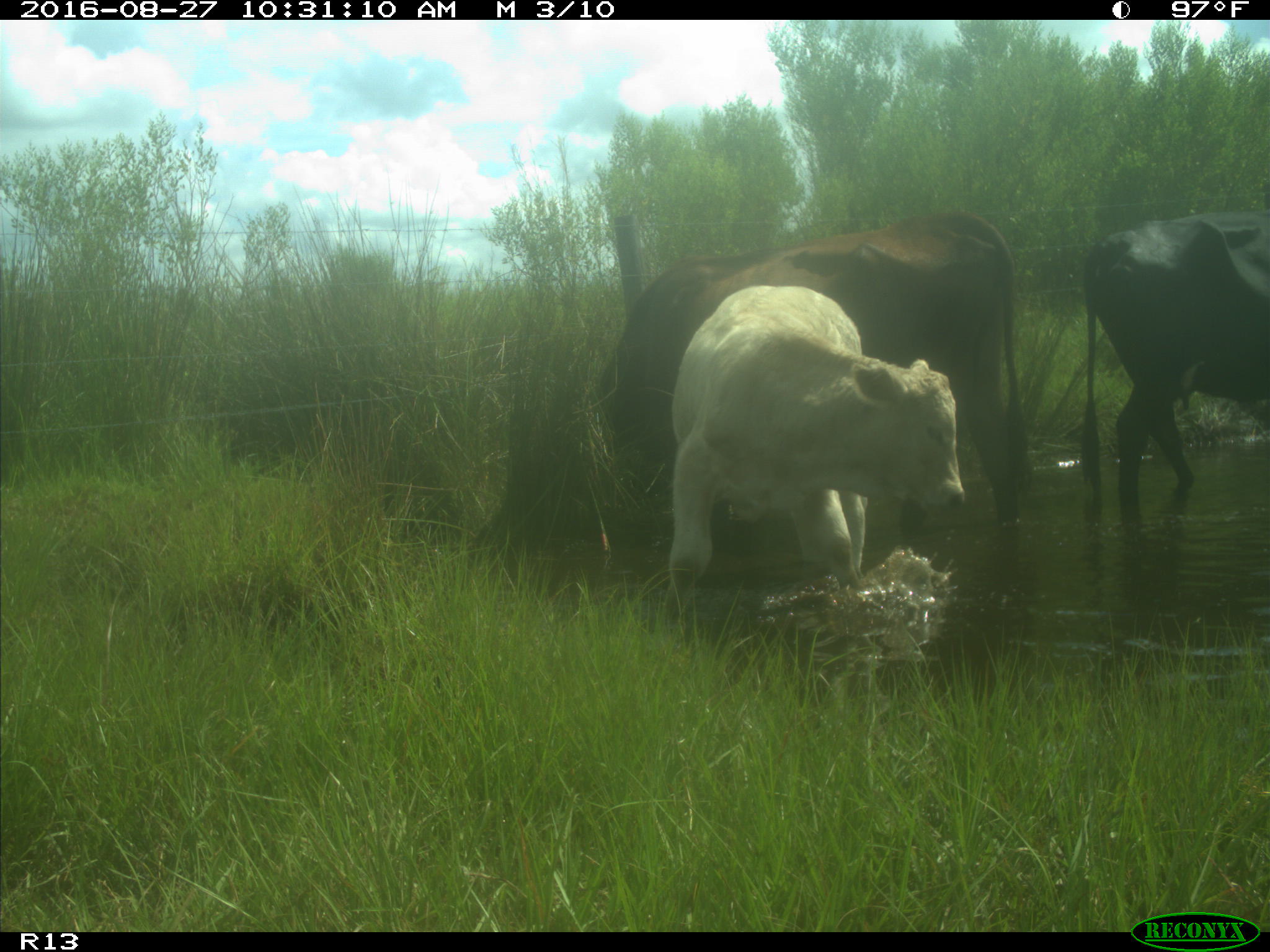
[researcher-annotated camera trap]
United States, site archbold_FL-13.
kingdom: Animalia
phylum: Chordata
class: Mammalia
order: Artiodactyla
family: Bovidae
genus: Bos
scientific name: Bos taurus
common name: domestic cow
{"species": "Bos taurus (domestic cow)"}